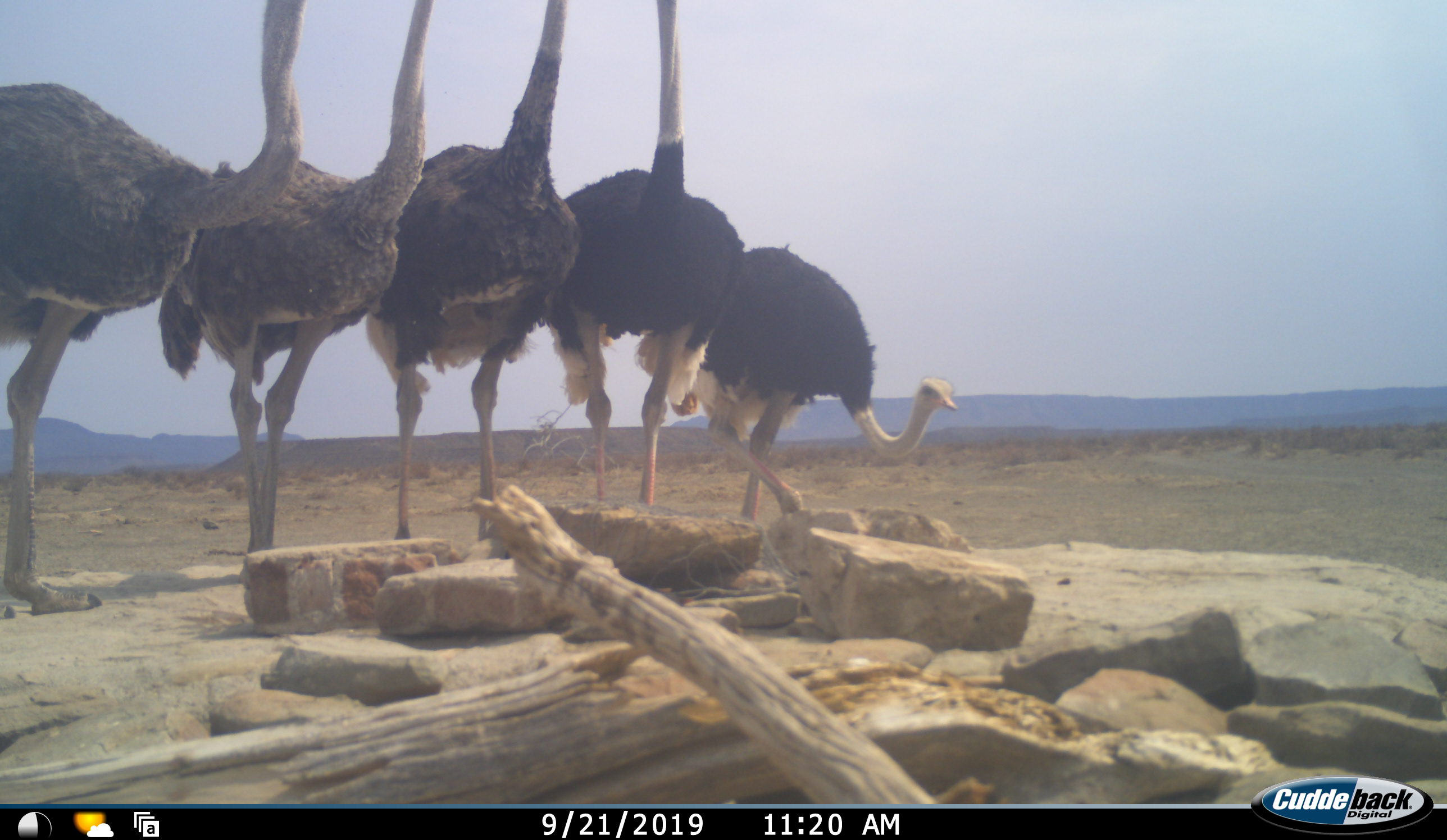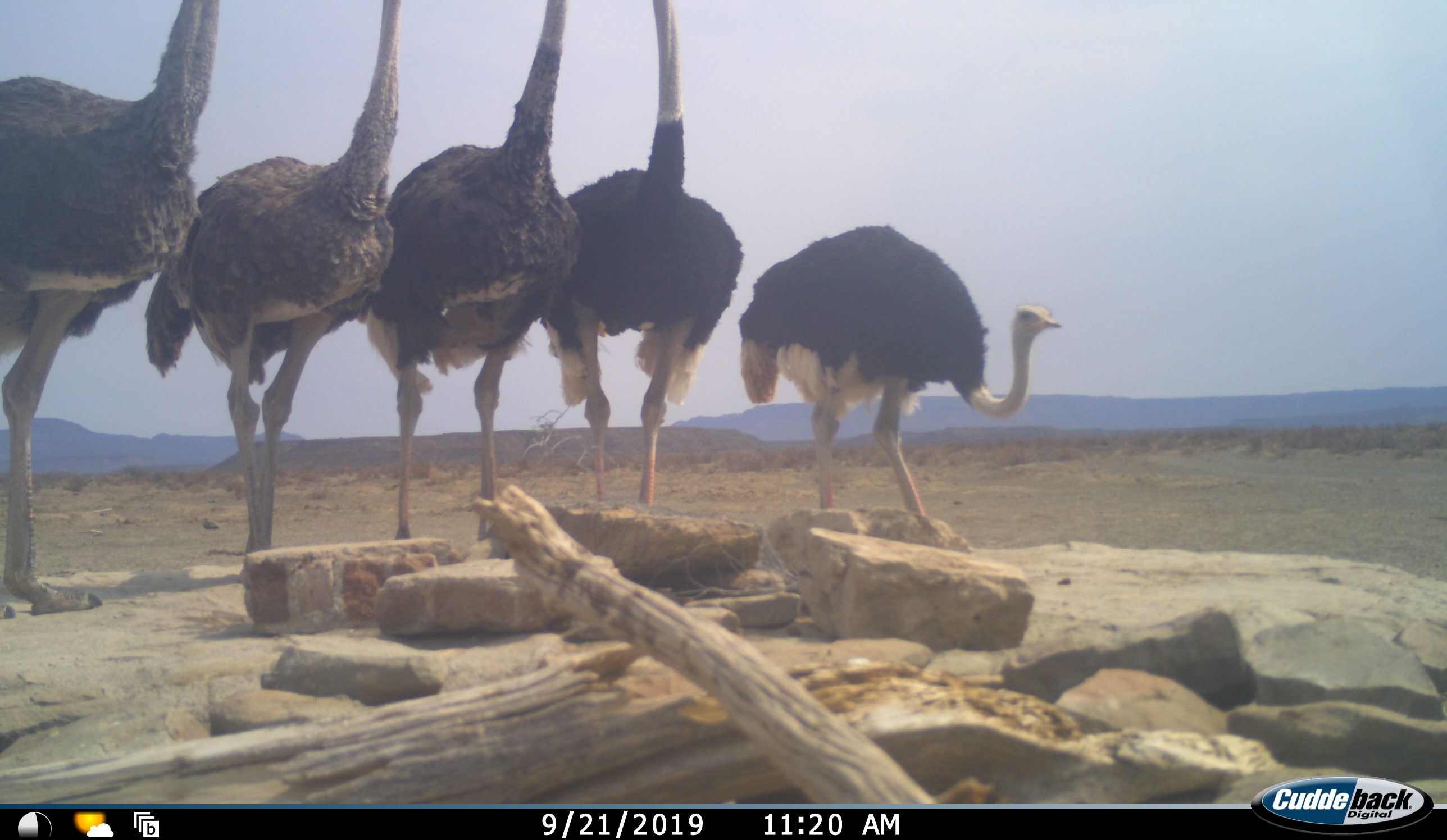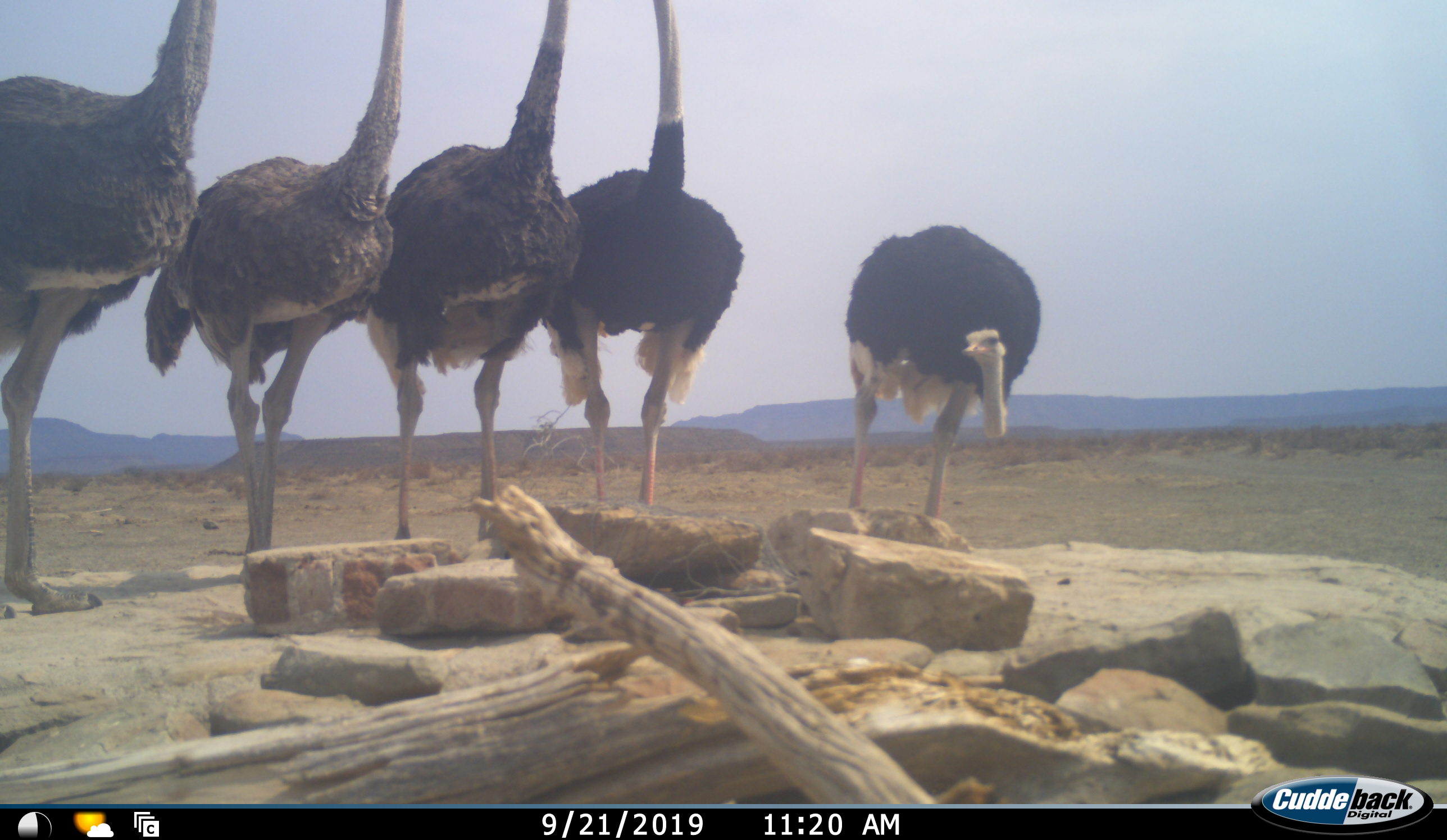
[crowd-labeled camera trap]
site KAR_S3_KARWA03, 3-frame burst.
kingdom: Animalia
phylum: Chordata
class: Aves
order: Struthioniformes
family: Struthionidae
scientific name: Struthionidae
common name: ostrich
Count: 5.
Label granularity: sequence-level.